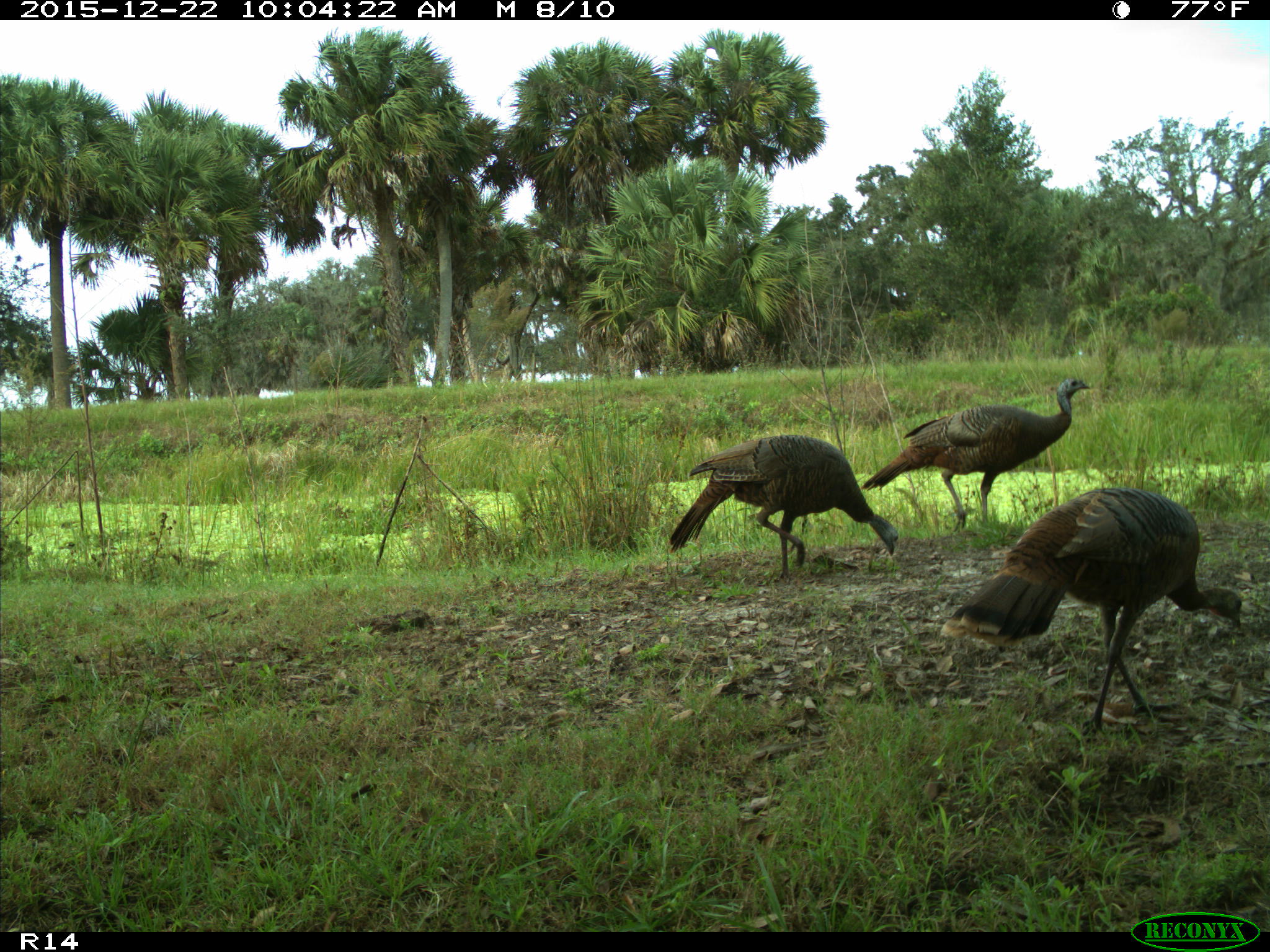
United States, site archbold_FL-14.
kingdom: Animalia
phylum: Chordata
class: Aves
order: Galliformes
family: Phasianidae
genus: Meleagris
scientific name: Meleagris gallopavo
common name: wild turkey